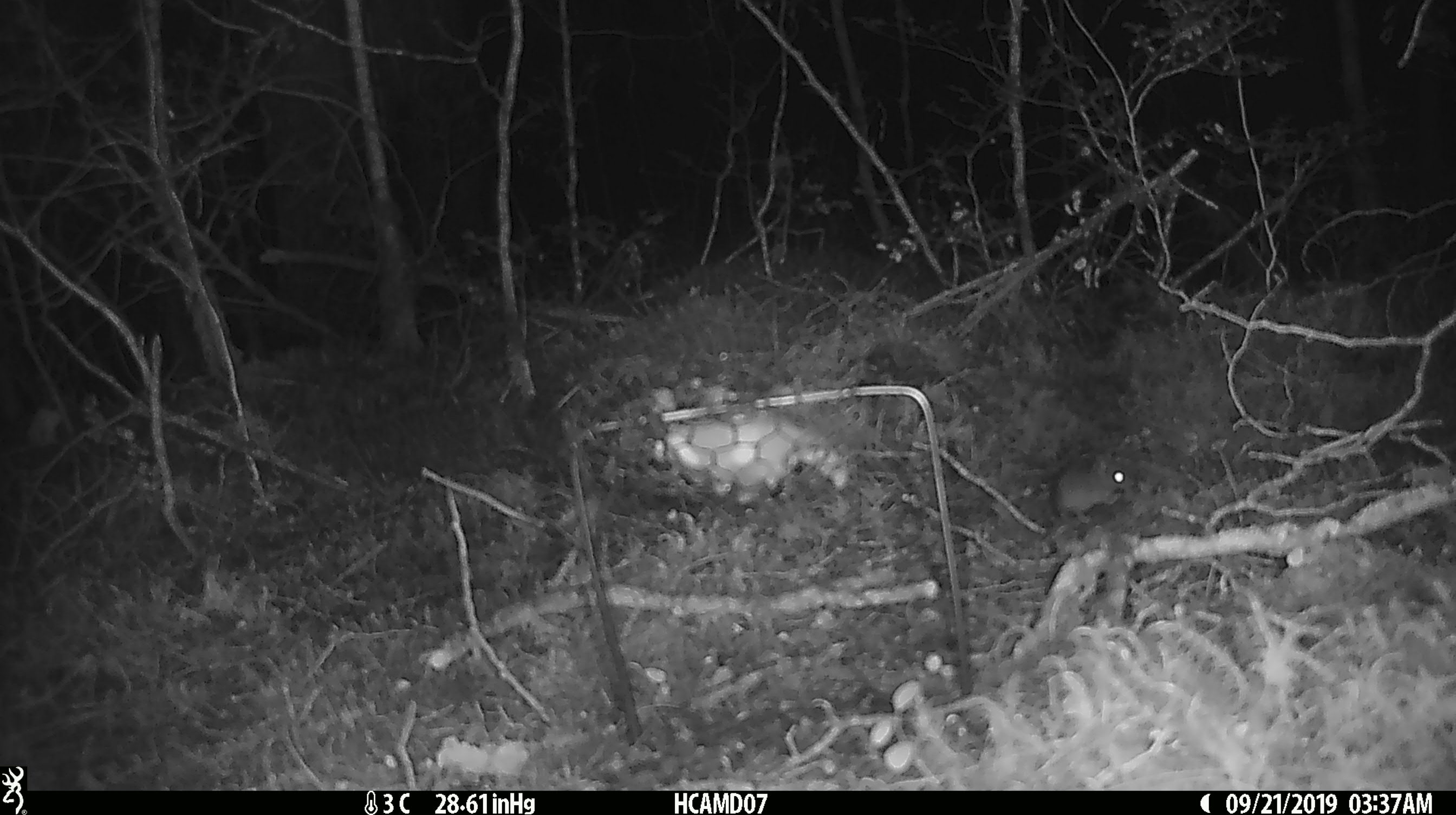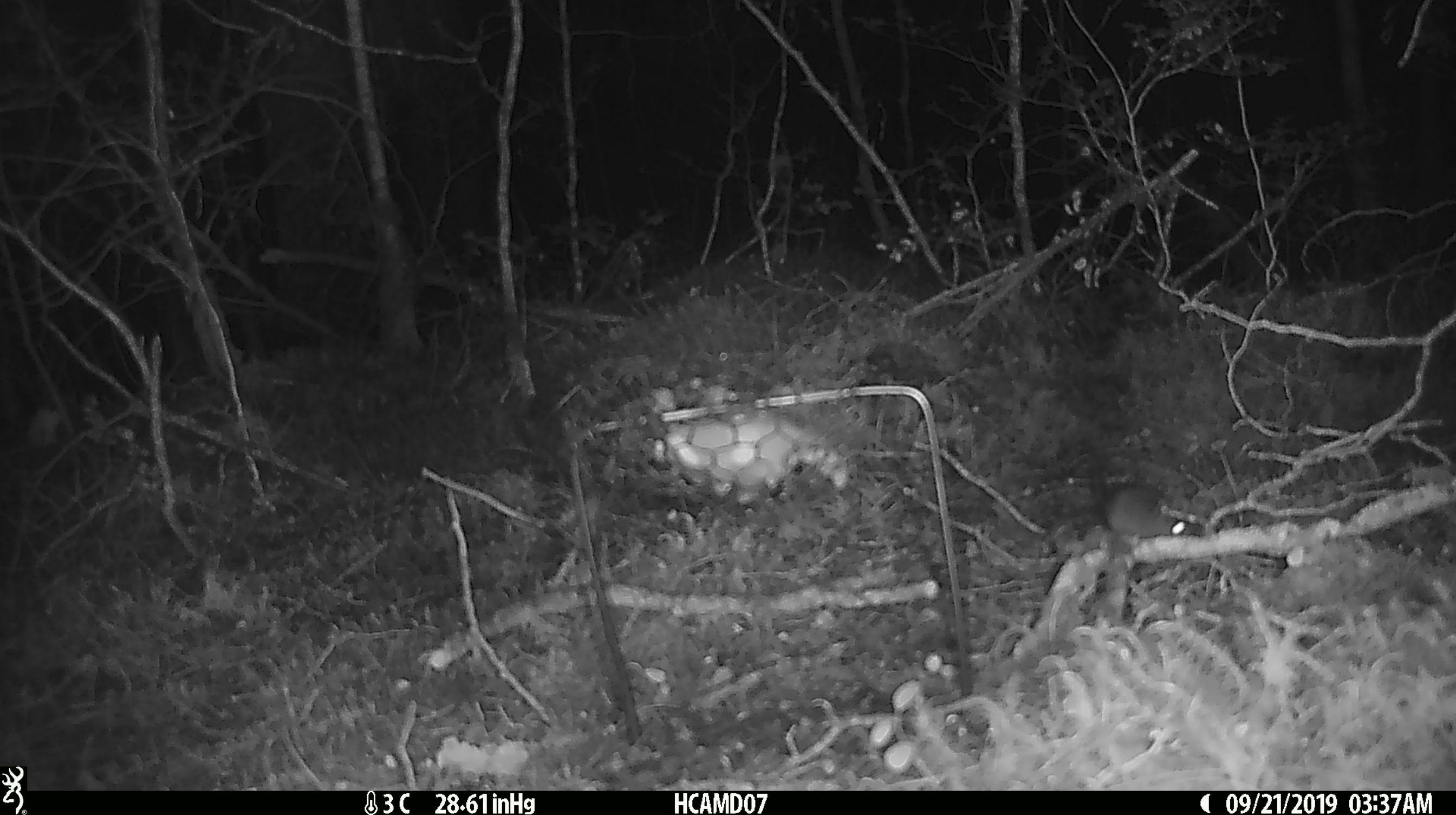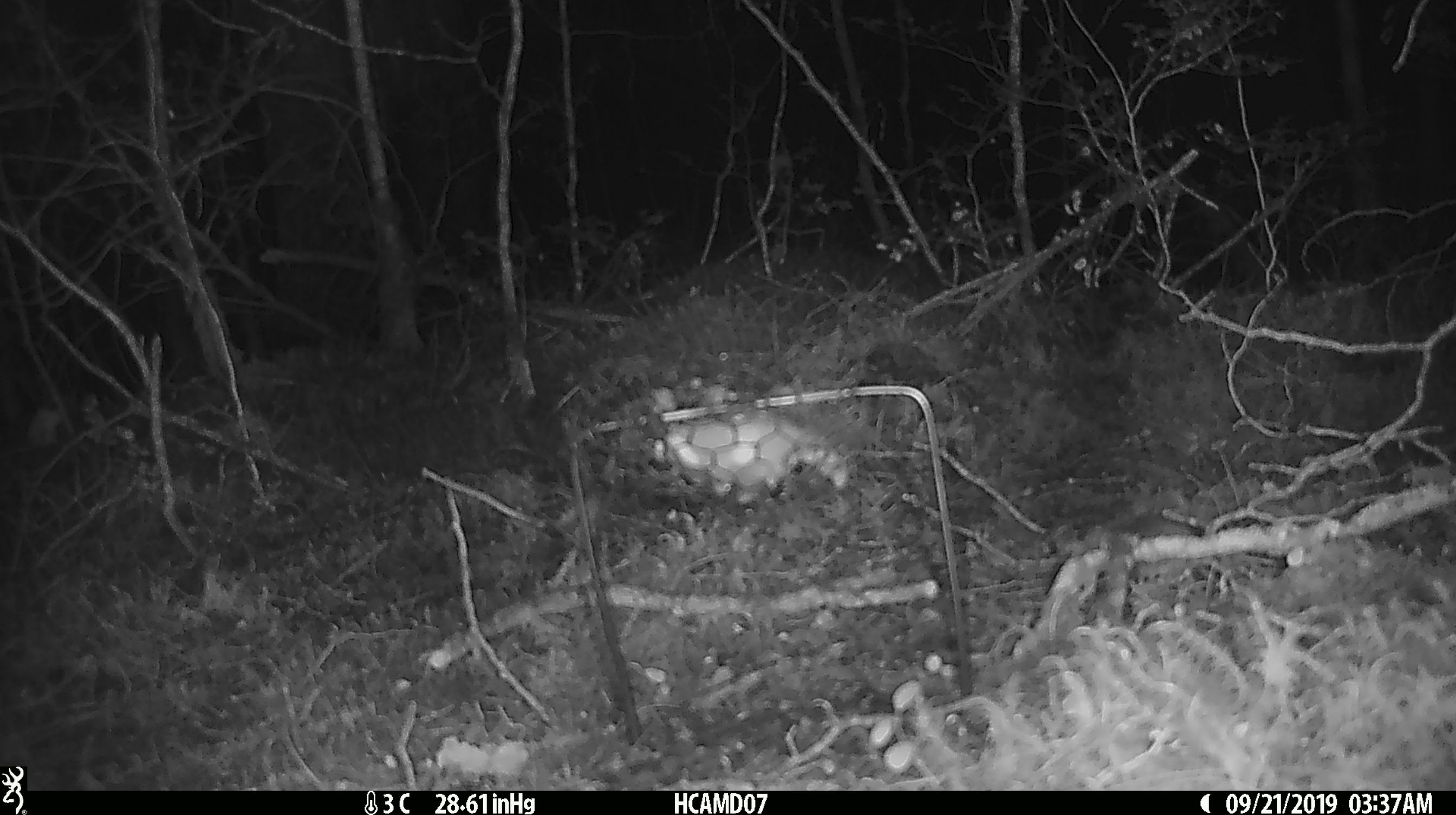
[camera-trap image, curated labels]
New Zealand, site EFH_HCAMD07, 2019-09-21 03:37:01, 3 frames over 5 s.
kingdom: Animalia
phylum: Chordata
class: Mammalia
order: Rodentia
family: Muridae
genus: Mus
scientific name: Mus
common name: mouse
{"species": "mouse (Mus)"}